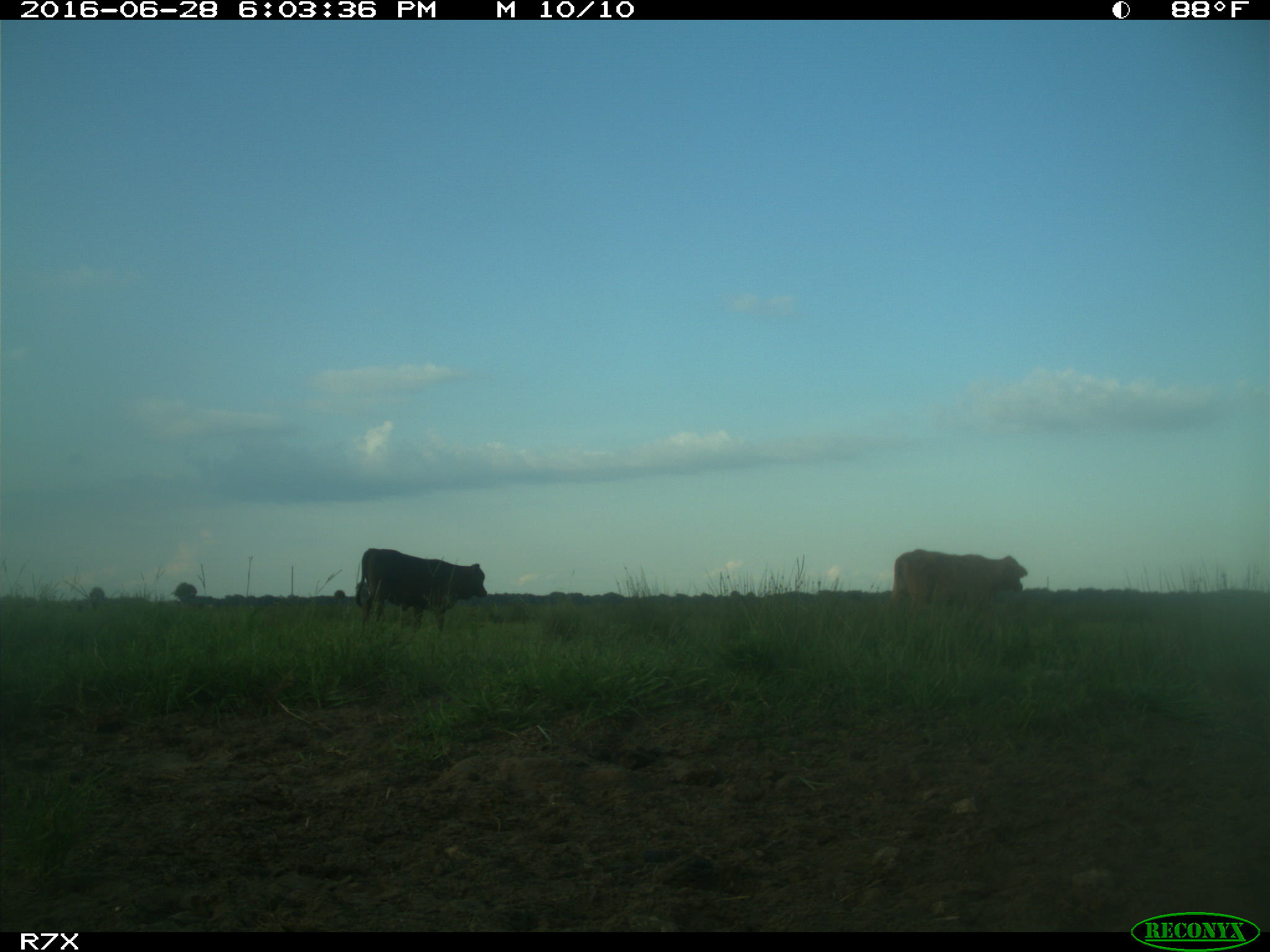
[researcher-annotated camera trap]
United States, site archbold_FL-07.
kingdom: Animalia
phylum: Chordata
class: Mammalia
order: Artiodactyla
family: Bovidae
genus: Bos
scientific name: Bos taurus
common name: domestic cow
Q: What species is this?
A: Bos taurus (domestic cow).